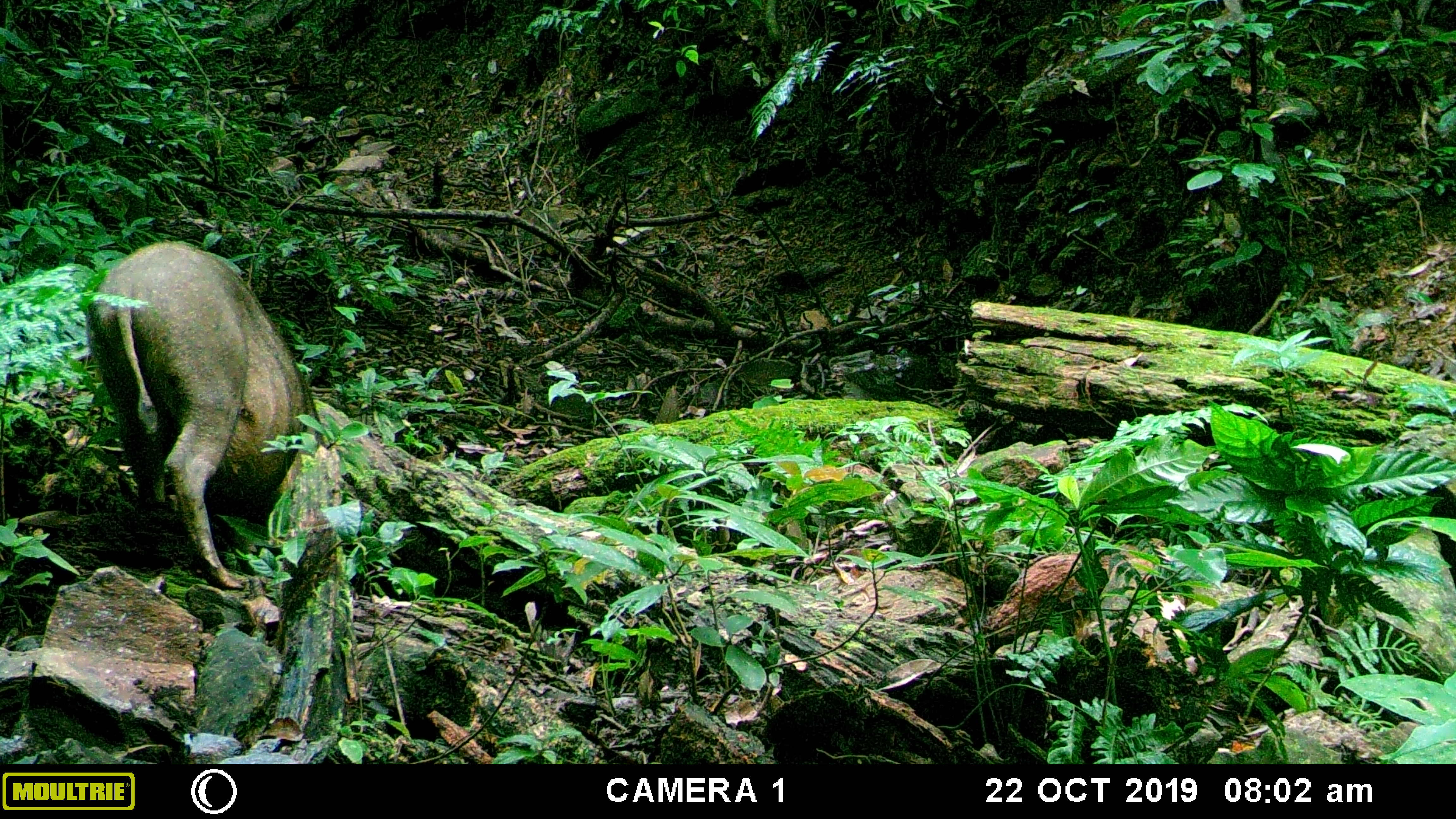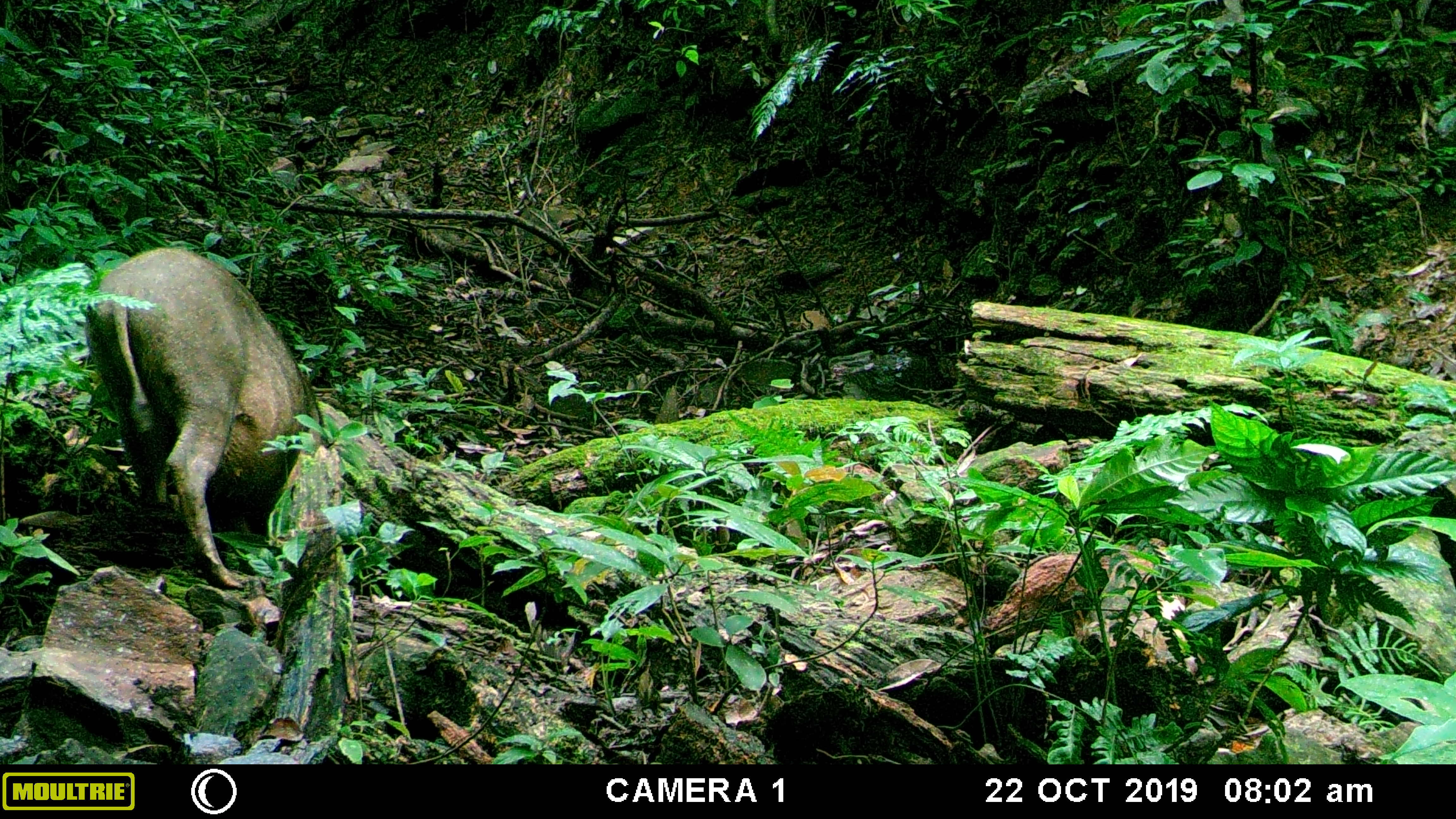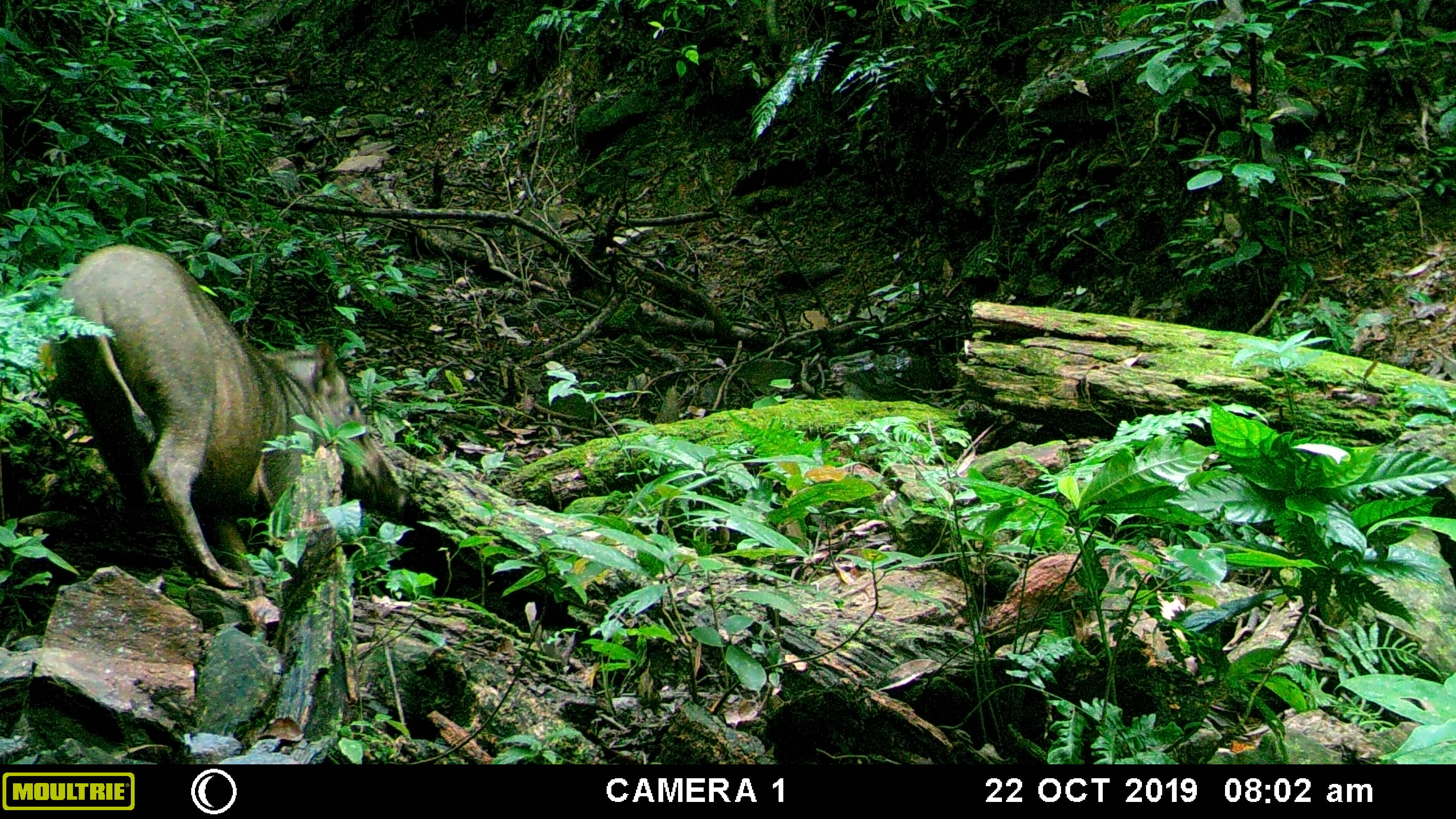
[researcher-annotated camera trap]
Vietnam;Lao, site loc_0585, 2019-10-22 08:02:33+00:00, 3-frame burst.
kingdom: Animalia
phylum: Chordata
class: Mammalia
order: Artiodactyla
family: Suidae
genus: Sus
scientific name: Sus scrofa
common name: eurasian wild pig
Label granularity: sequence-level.